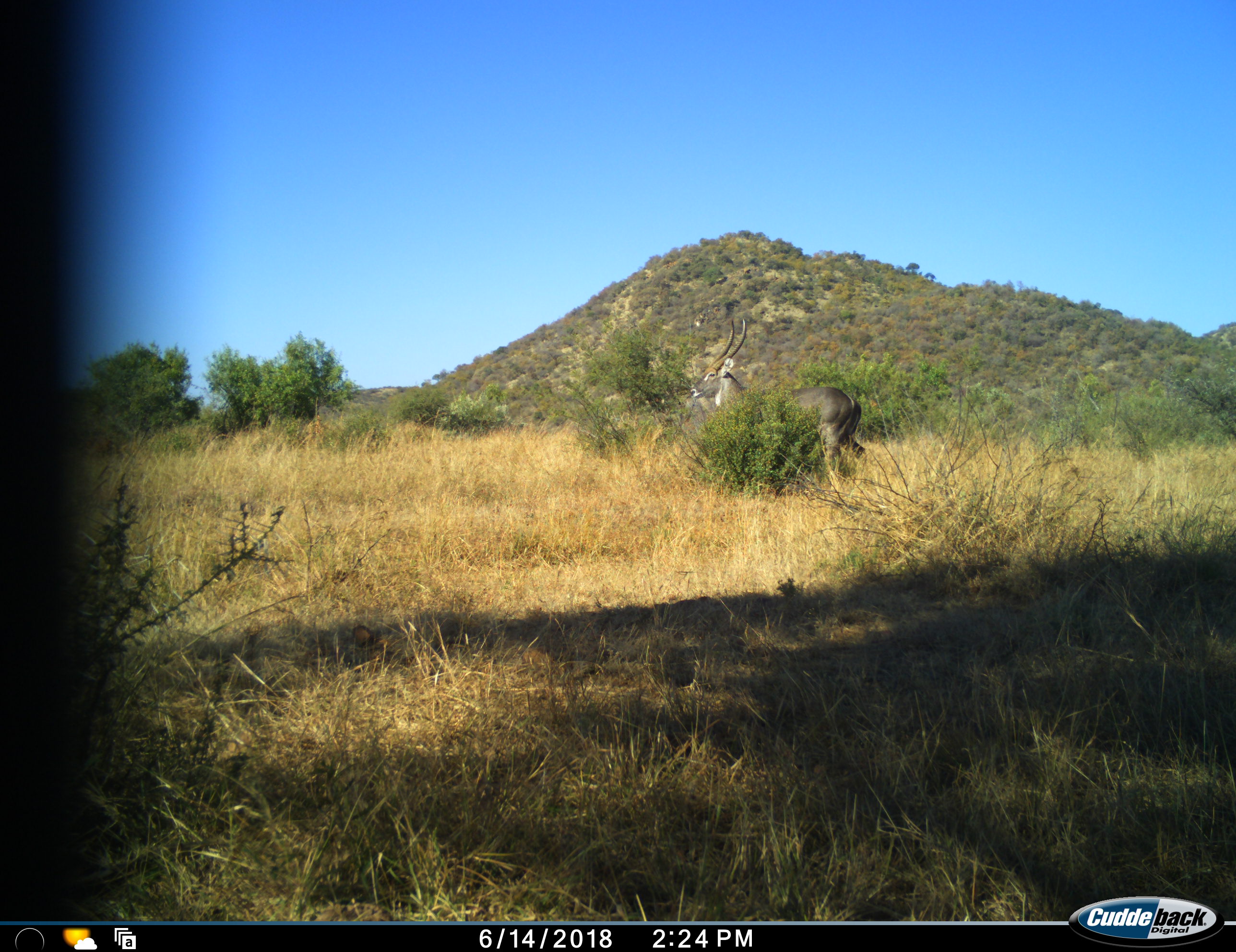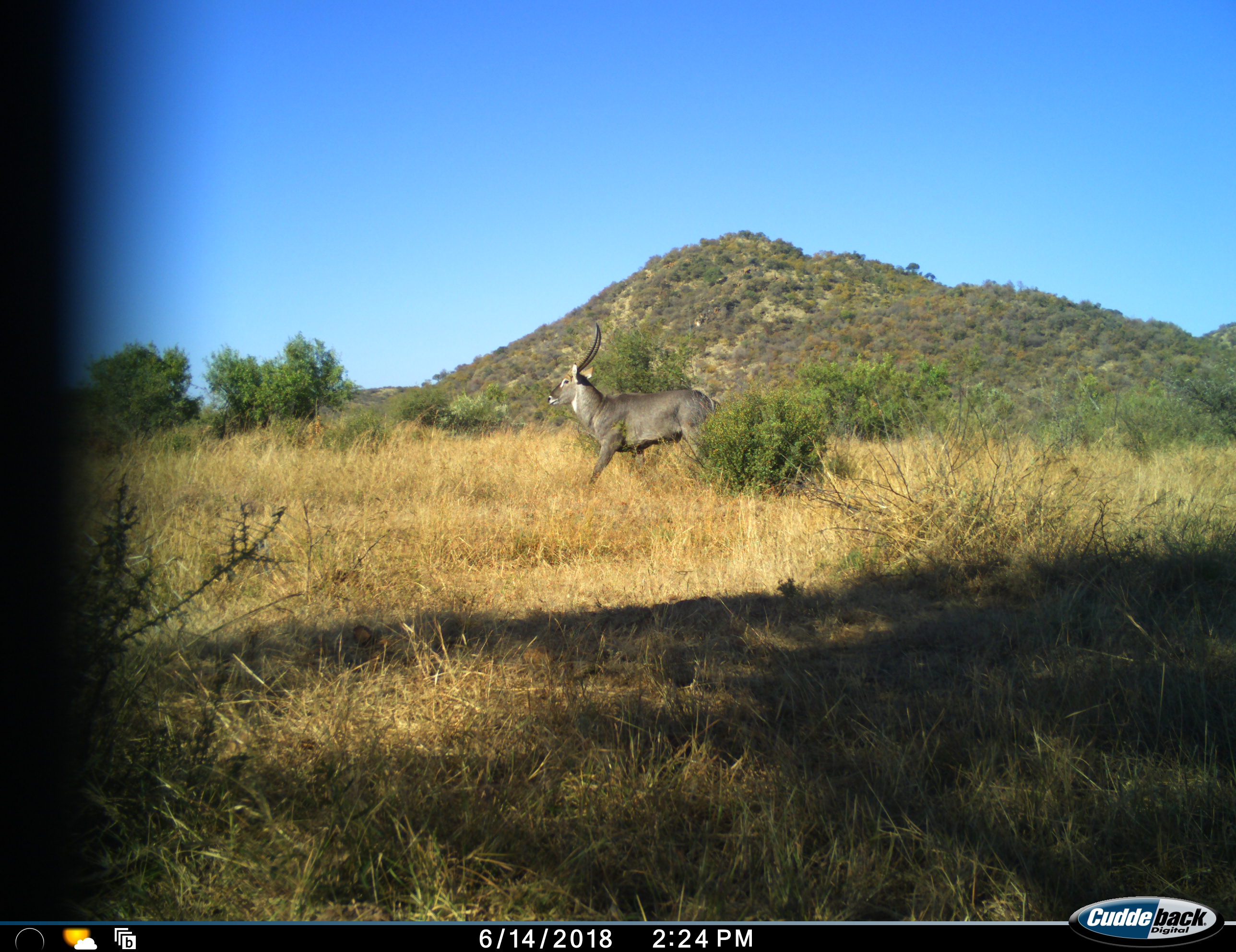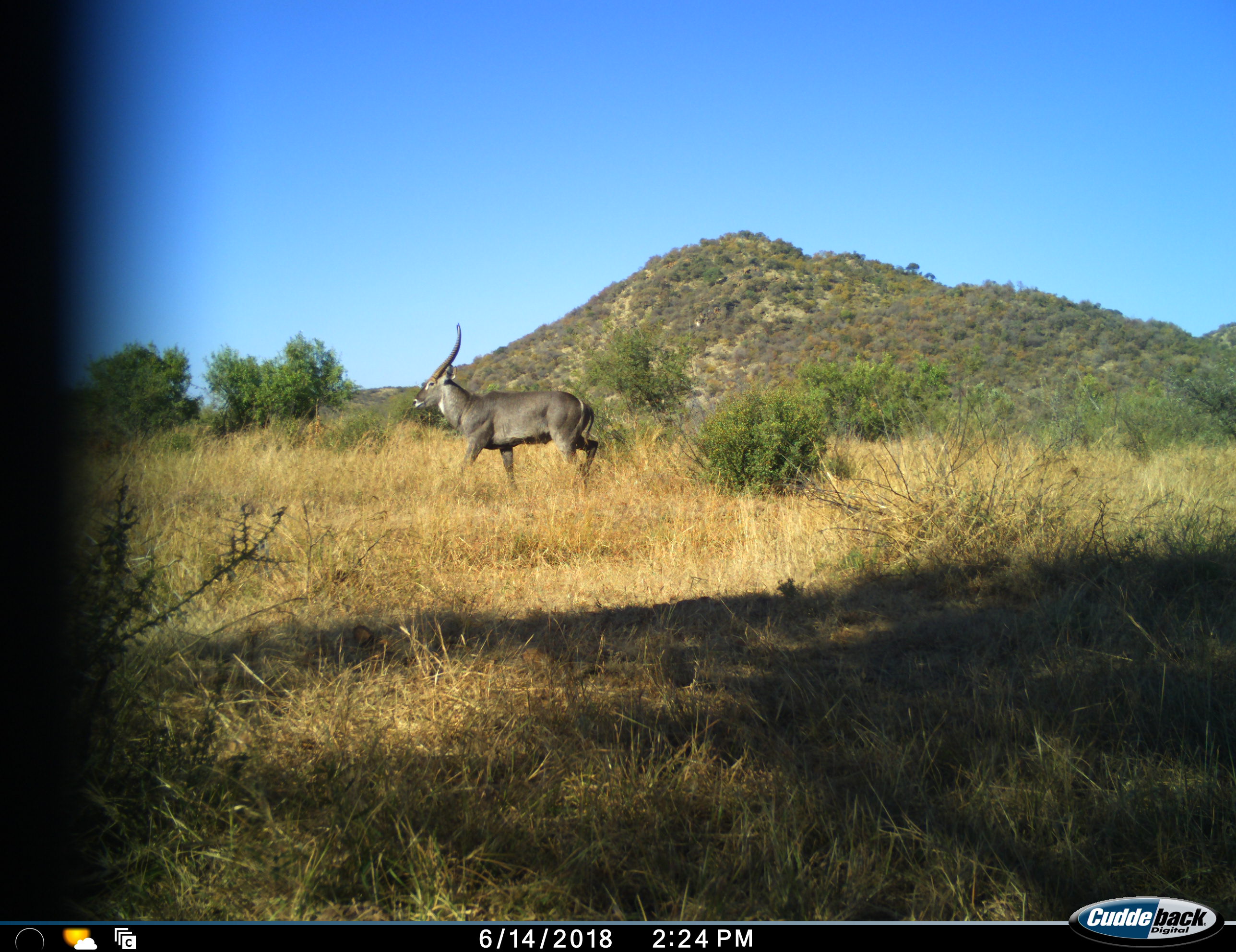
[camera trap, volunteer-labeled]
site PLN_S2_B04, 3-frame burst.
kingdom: Animalia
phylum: Chordata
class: Mammalia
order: Artiodactyla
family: Bovidae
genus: Kobus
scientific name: Kobus ellipsiprymnus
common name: waterbuck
Waterbuck (Kobus ellipsiprymnus), count 1. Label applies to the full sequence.